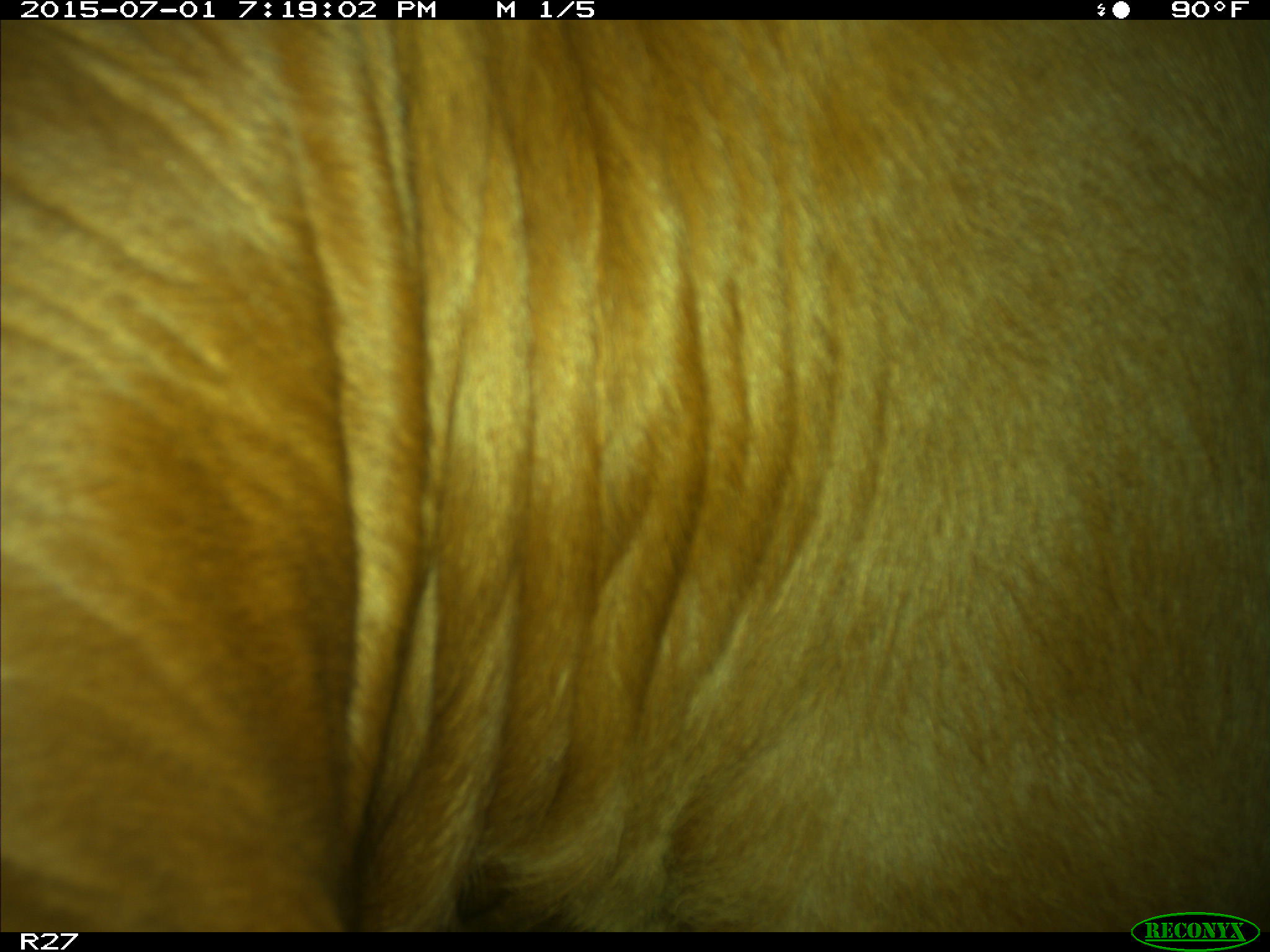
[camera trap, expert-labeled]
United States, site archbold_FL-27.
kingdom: Animalia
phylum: Chordata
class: Mammalia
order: Artiodactyla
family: Bovidae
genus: Bos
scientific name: Bos taurus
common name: domestic cow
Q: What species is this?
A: Bos taurus (domestic cow).